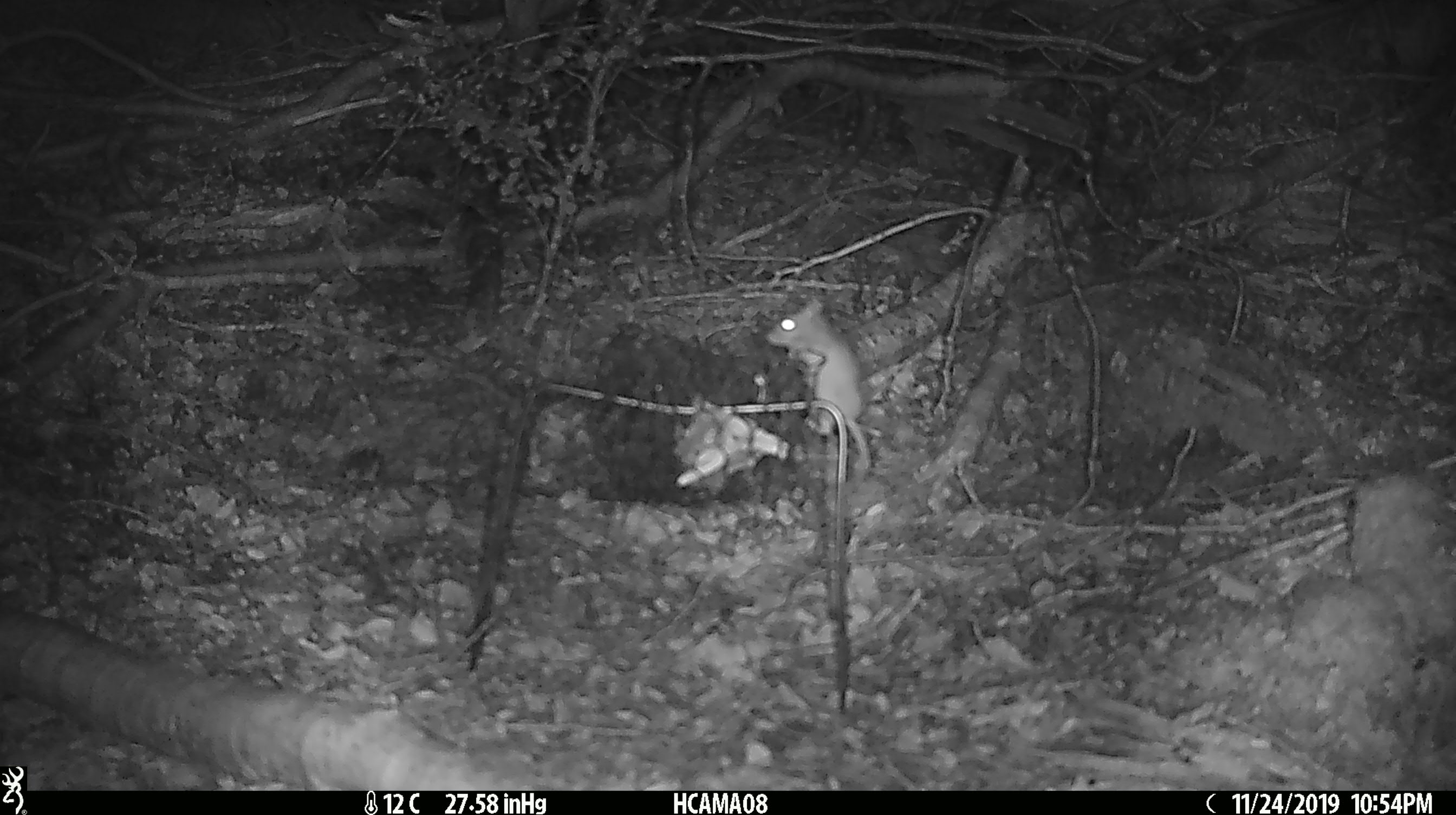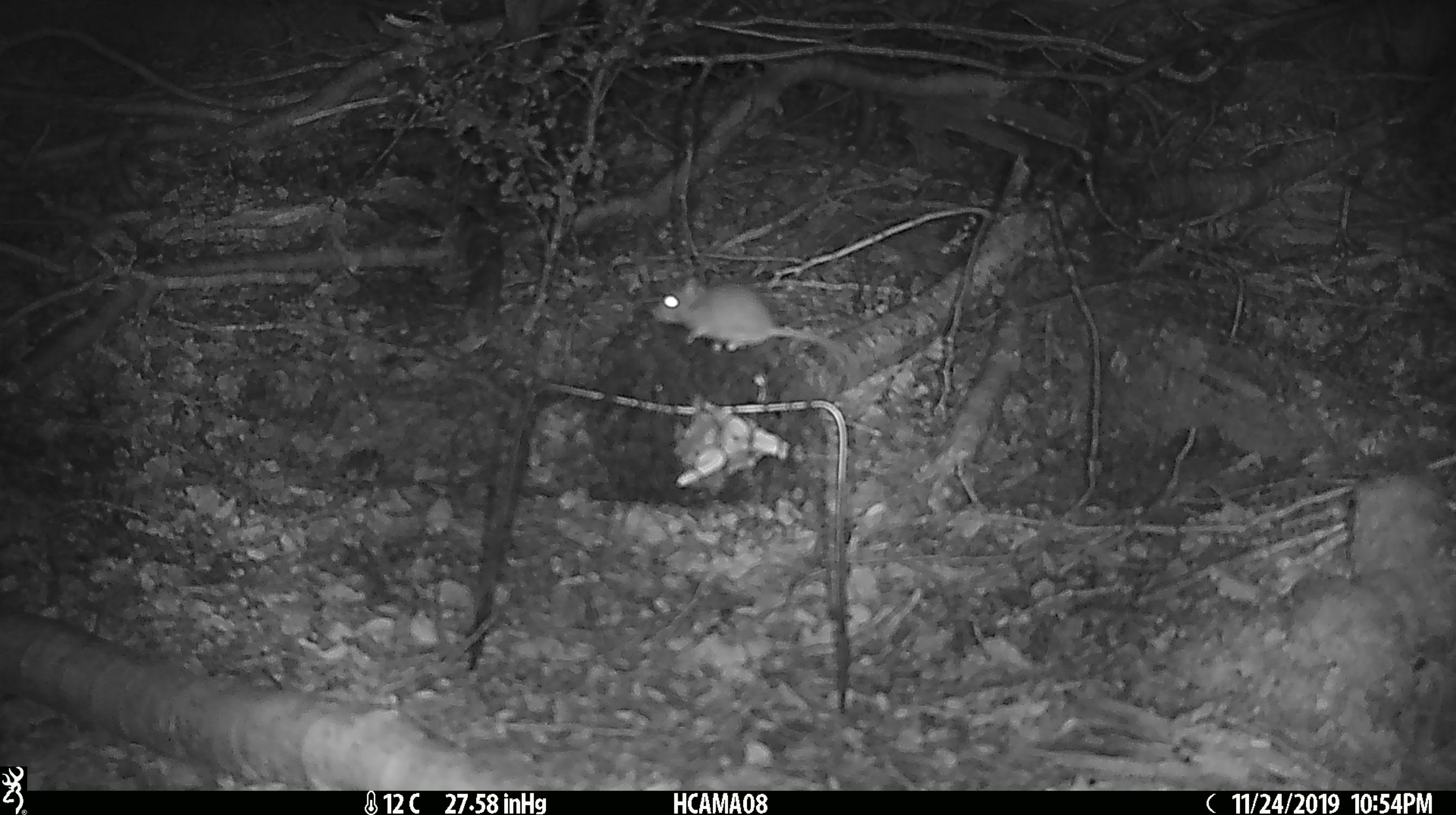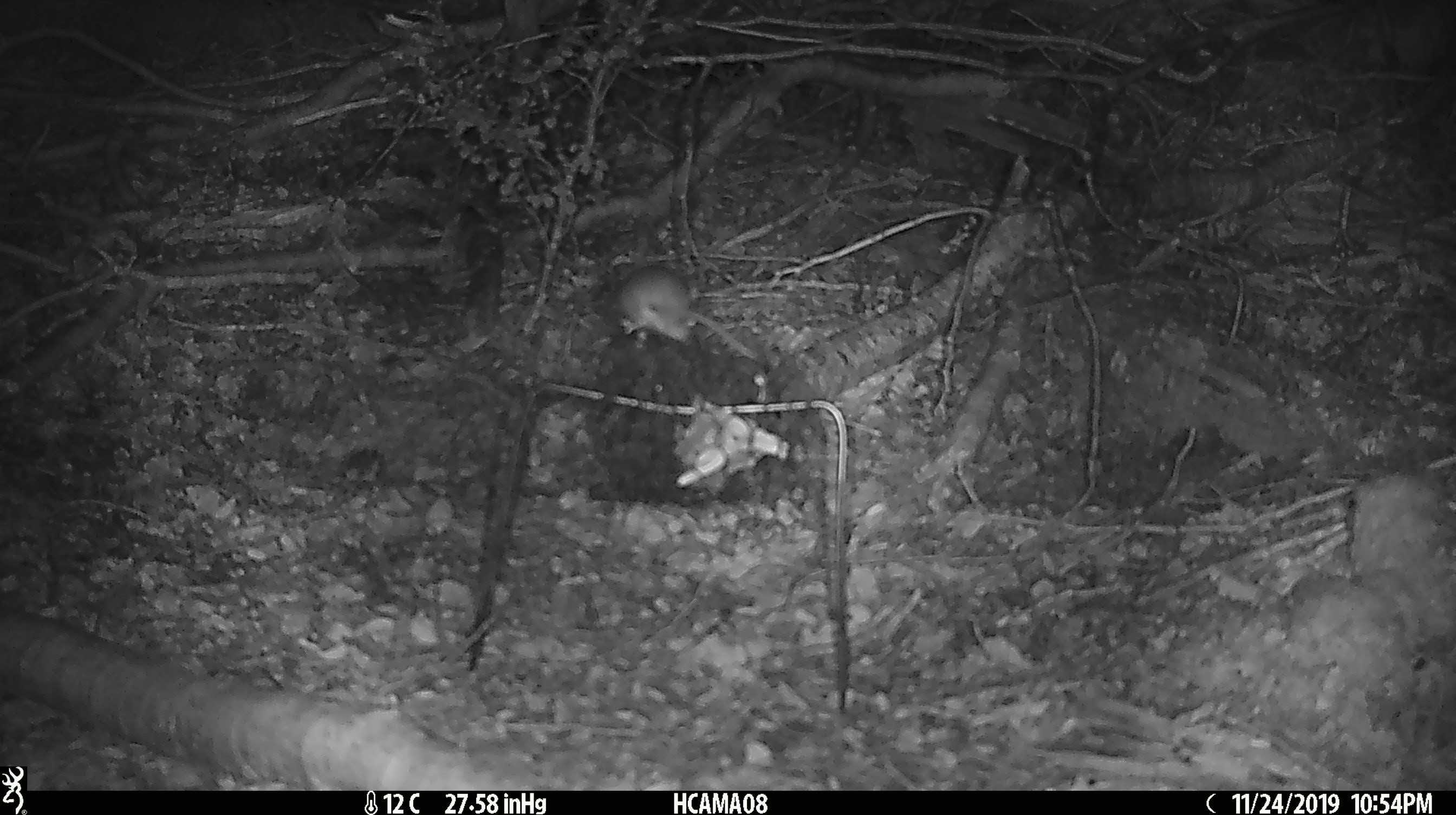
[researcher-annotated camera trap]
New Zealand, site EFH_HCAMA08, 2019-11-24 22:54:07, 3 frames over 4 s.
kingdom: Animalia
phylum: Chordata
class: Mammalia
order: Rodentia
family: Muridae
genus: Mus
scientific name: Mus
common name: mouse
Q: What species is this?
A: Mouse (Mus).